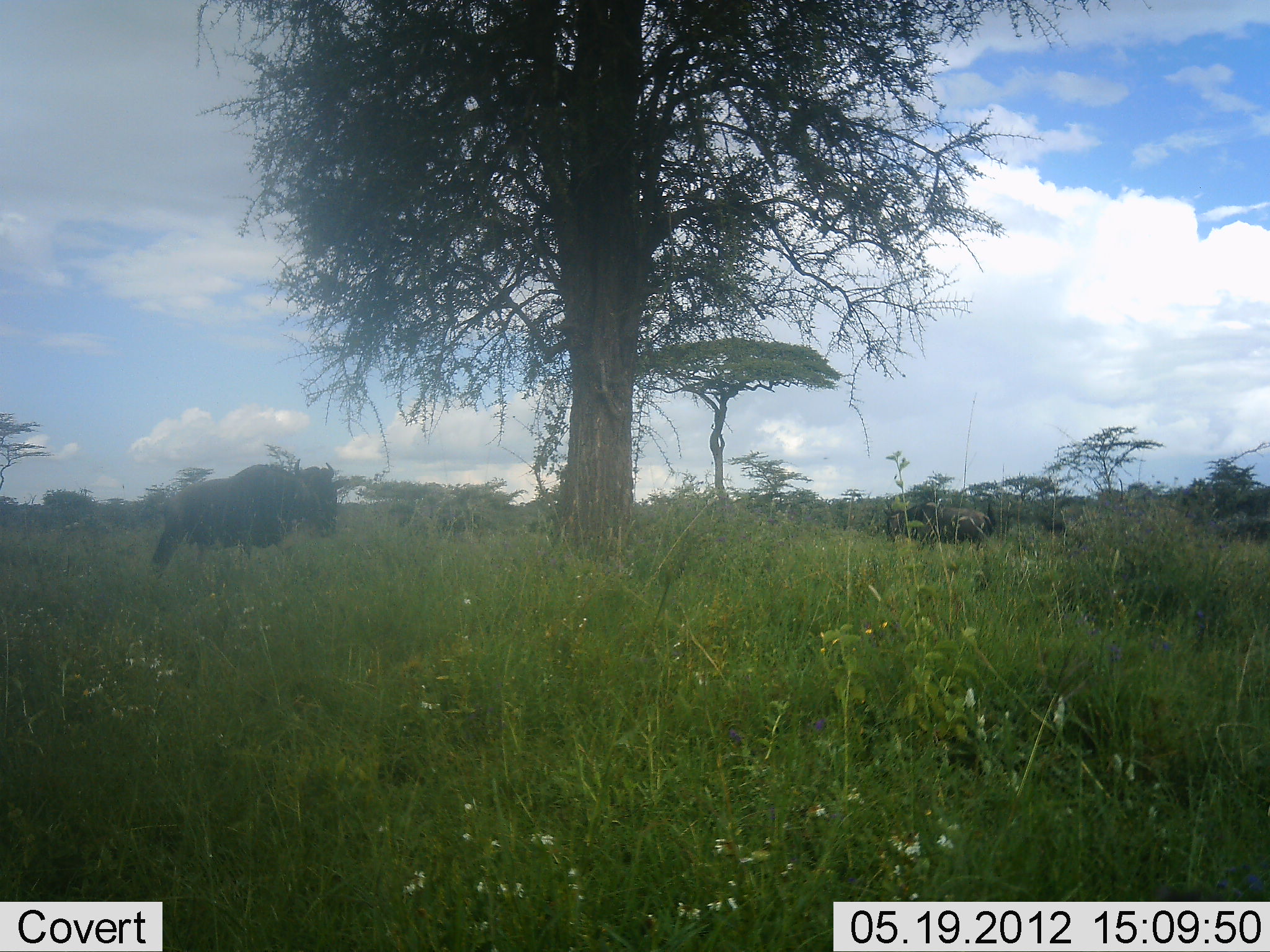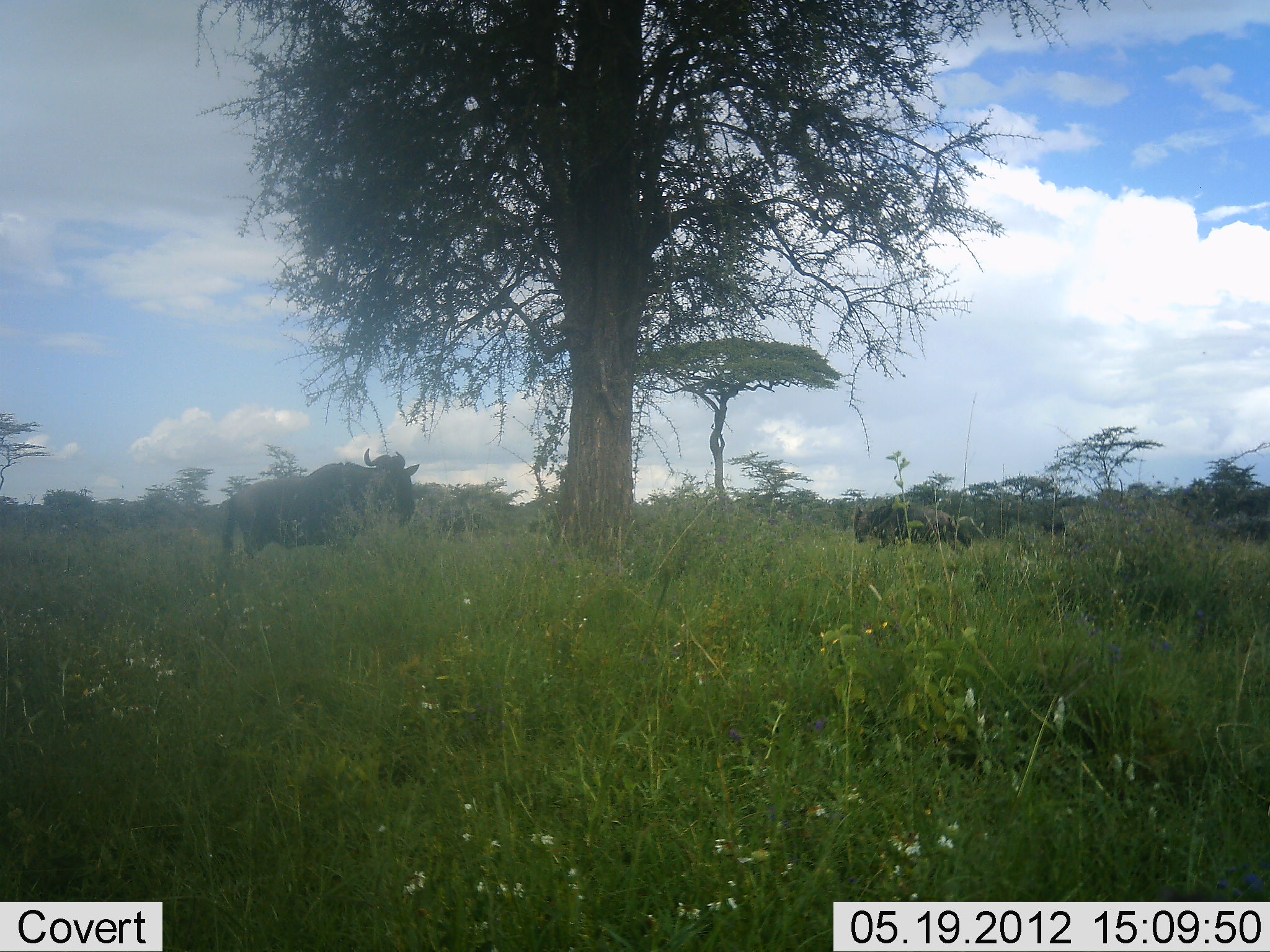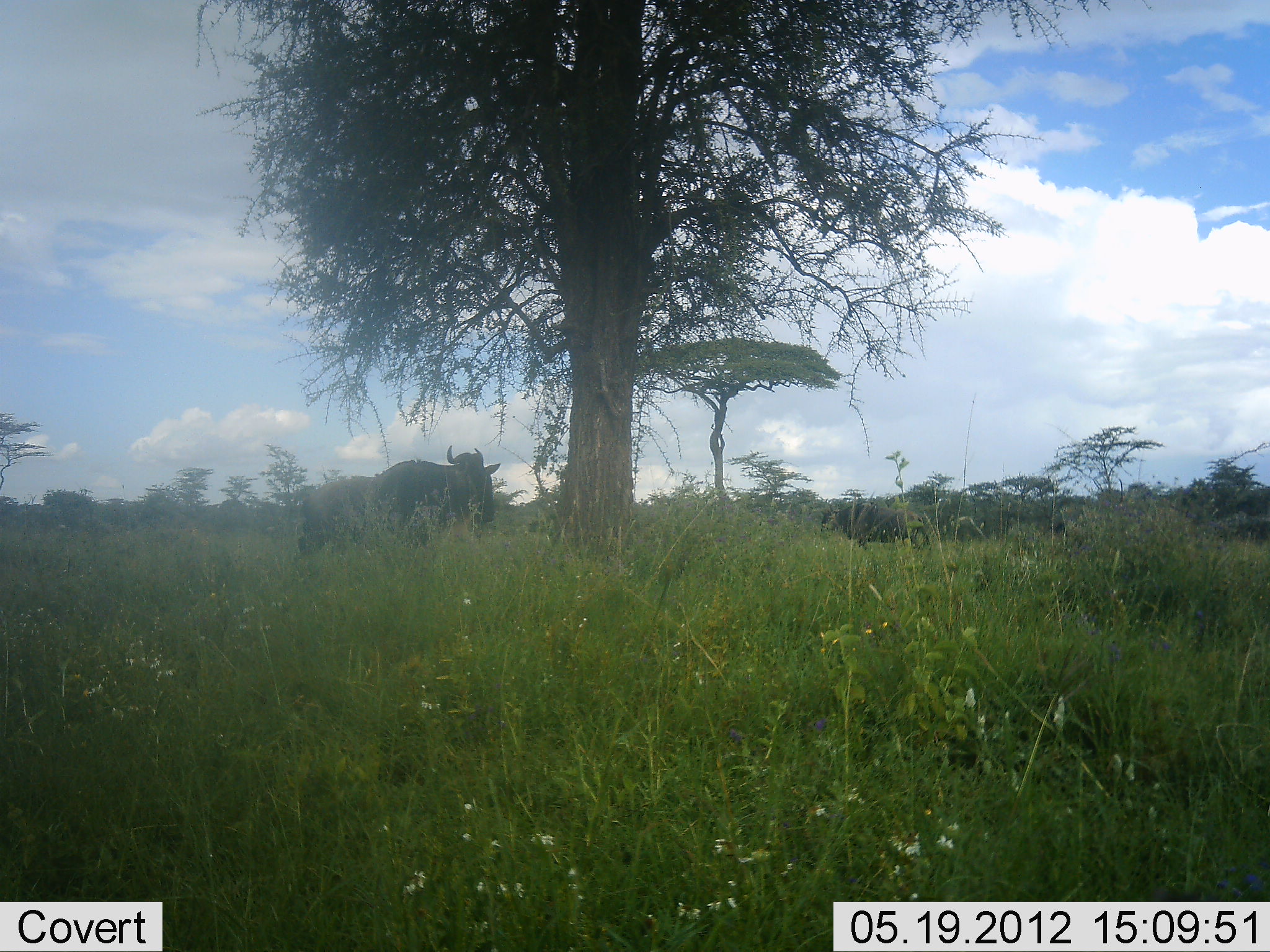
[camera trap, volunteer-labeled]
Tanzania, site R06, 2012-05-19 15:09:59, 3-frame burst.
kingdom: Animalia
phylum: Chordata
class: Mammalia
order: Artiodactyla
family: Bovidae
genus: Connochaetes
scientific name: Connochaetes taurinus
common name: blue wildebeest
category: wildebeest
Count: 2.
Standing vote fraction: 6%.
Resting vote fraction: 0%.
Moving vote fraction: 97%.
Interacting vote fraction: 0%.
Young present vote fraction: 0%.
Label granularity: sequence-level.